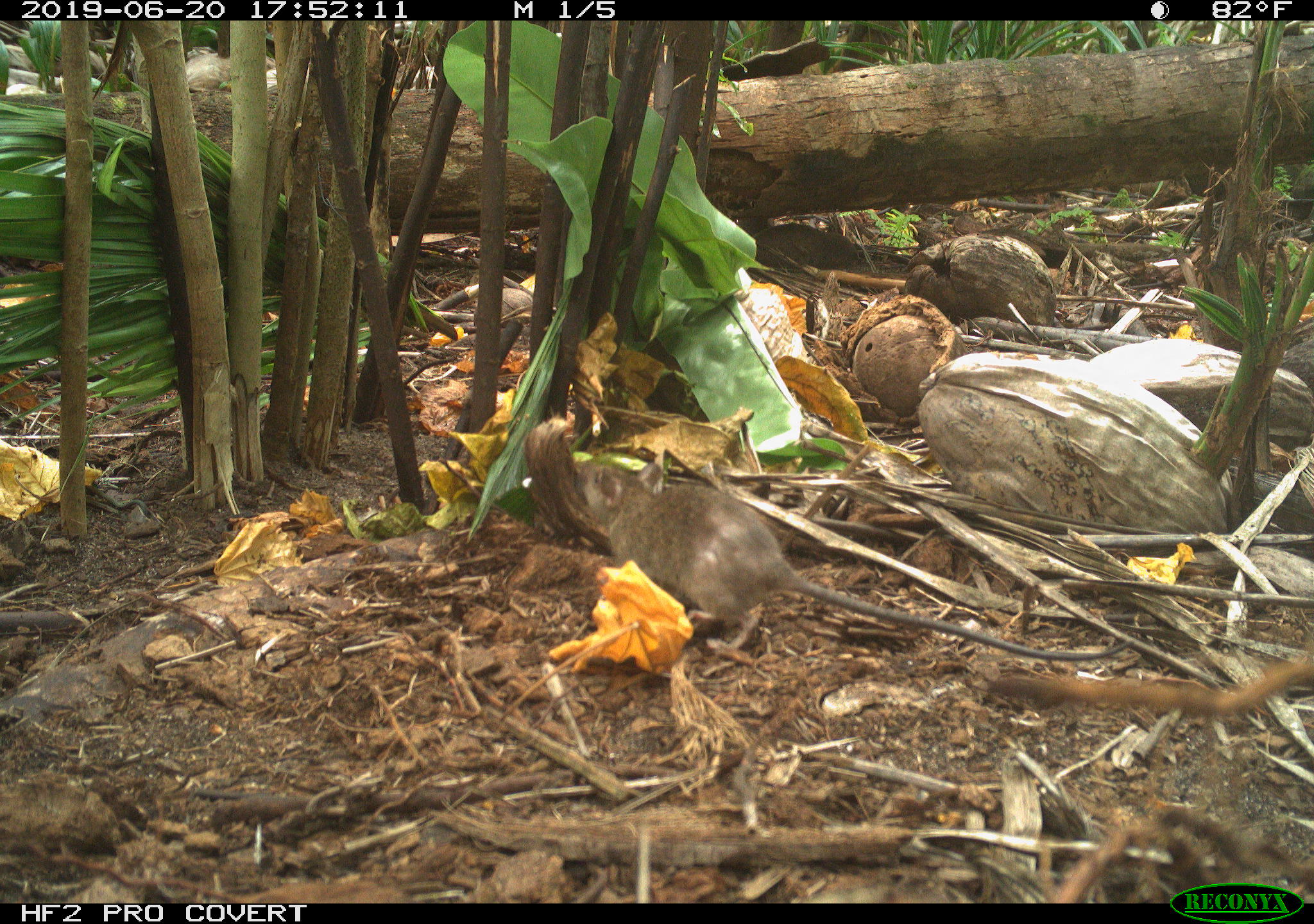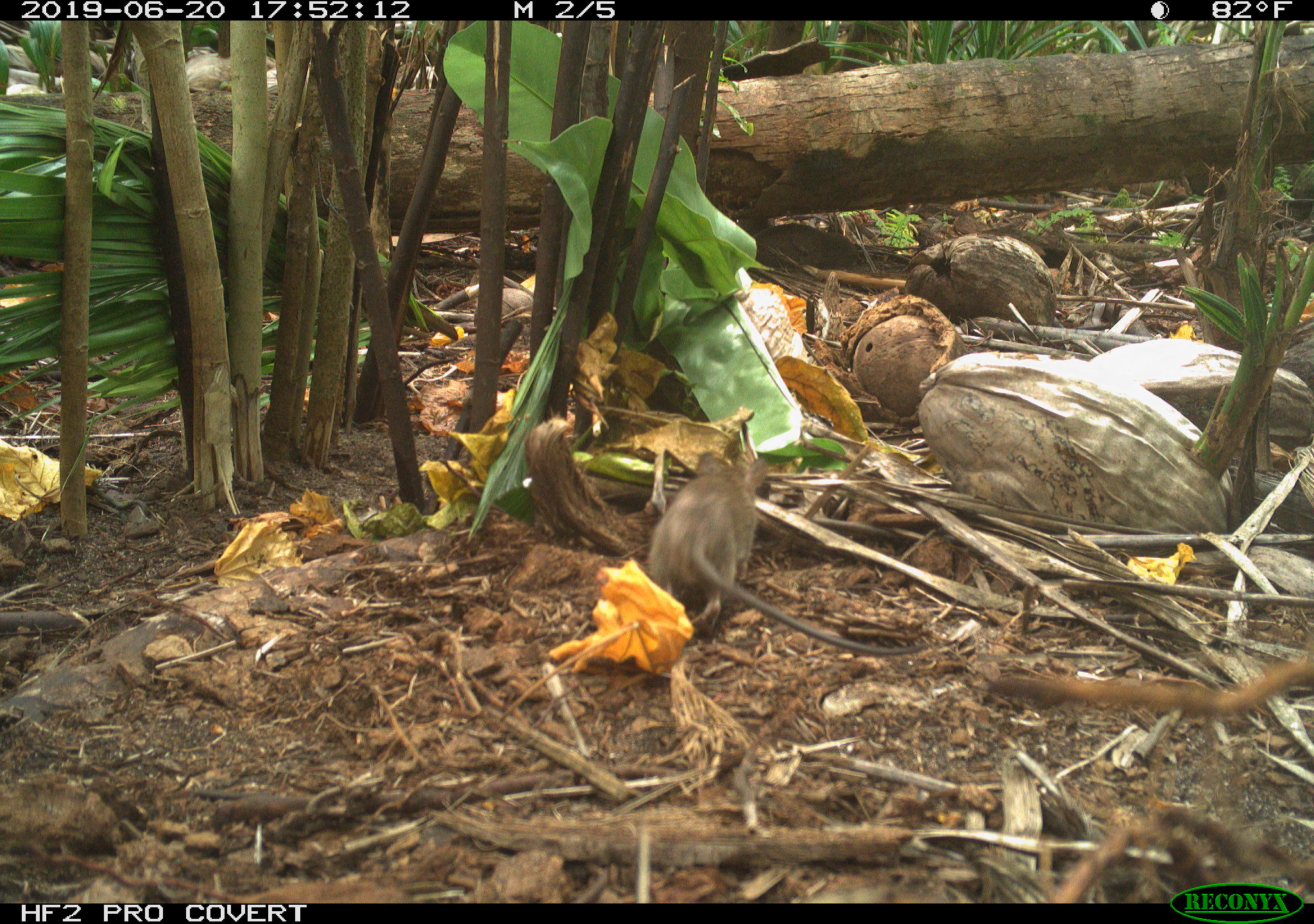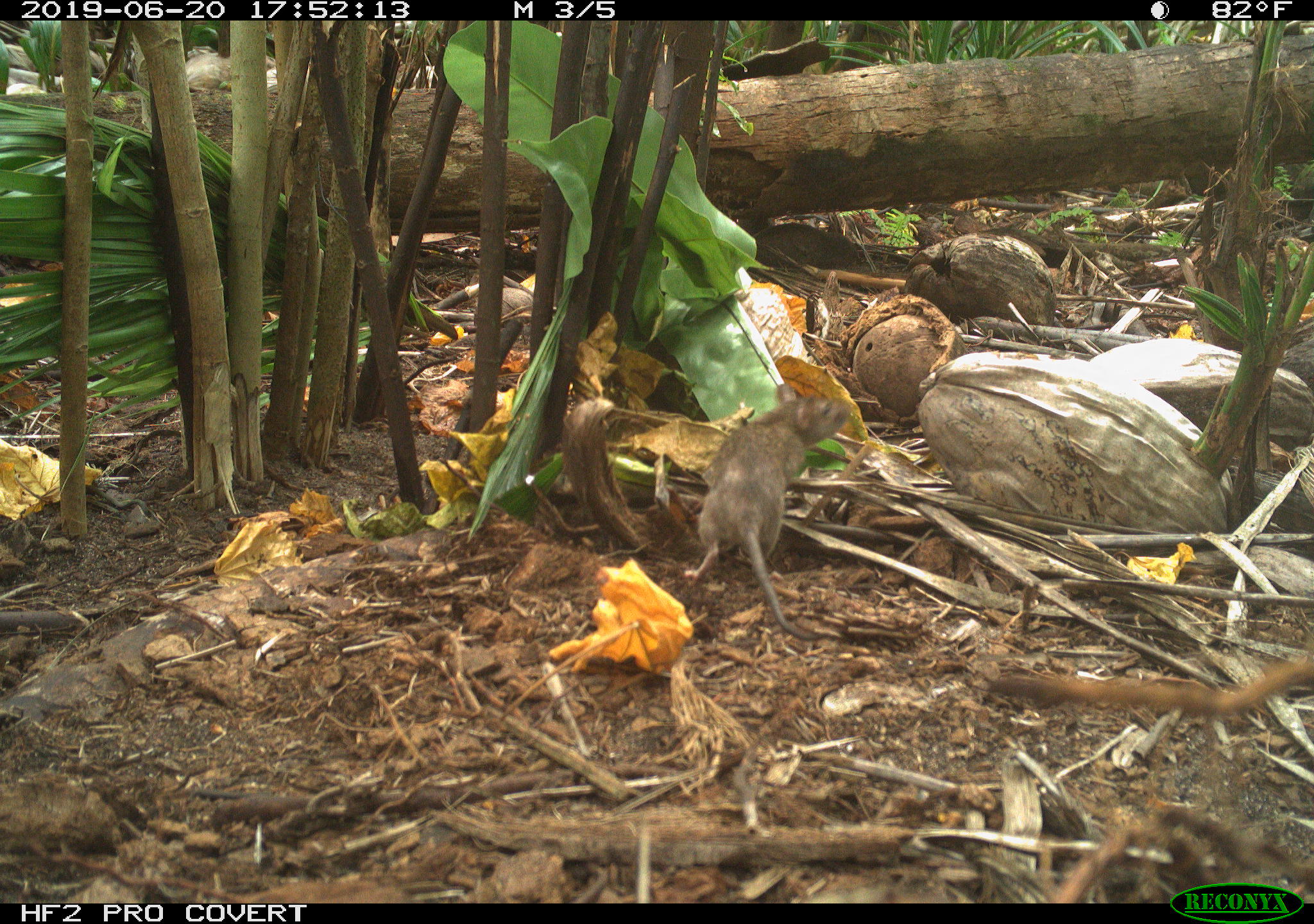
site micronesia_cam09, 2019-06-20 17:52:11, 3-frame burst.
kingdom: Animalia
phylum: Chordata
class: Mammalia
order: Rodentia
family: Muridae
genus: Rattus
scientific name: Rattus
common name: rat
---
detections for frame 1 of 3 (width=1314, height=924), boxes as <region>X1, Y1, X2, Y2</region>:
rat: <region>576, 442, 1129, 672</region>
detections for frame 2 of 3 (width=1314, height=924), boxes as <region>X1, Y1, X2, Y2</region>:
rat: <region>638, 439, 928, 656</region>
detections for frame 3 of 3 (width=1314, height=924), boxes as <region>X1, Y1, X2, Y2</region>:
rat: <region>687, 375, 864, 650</region>